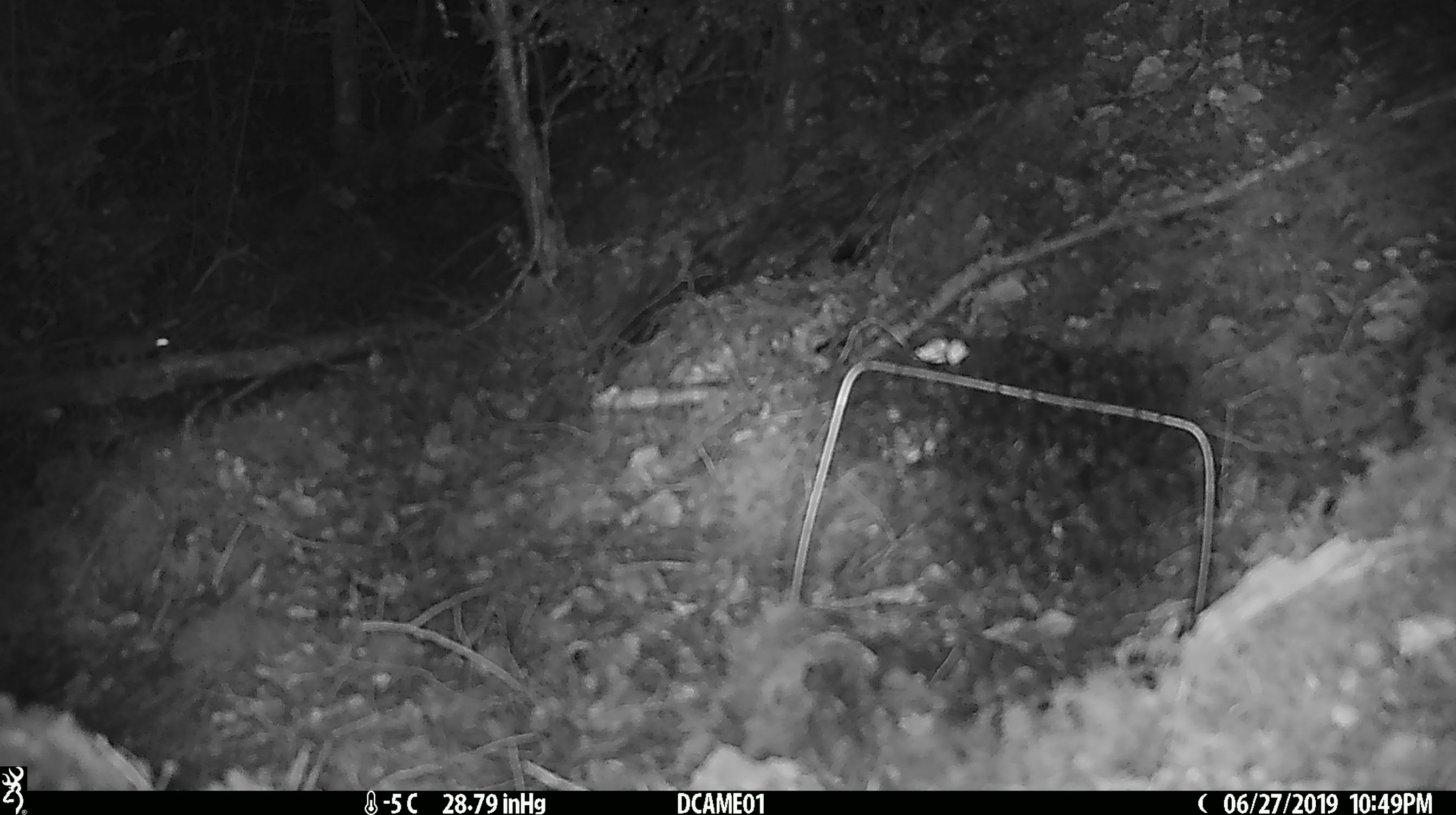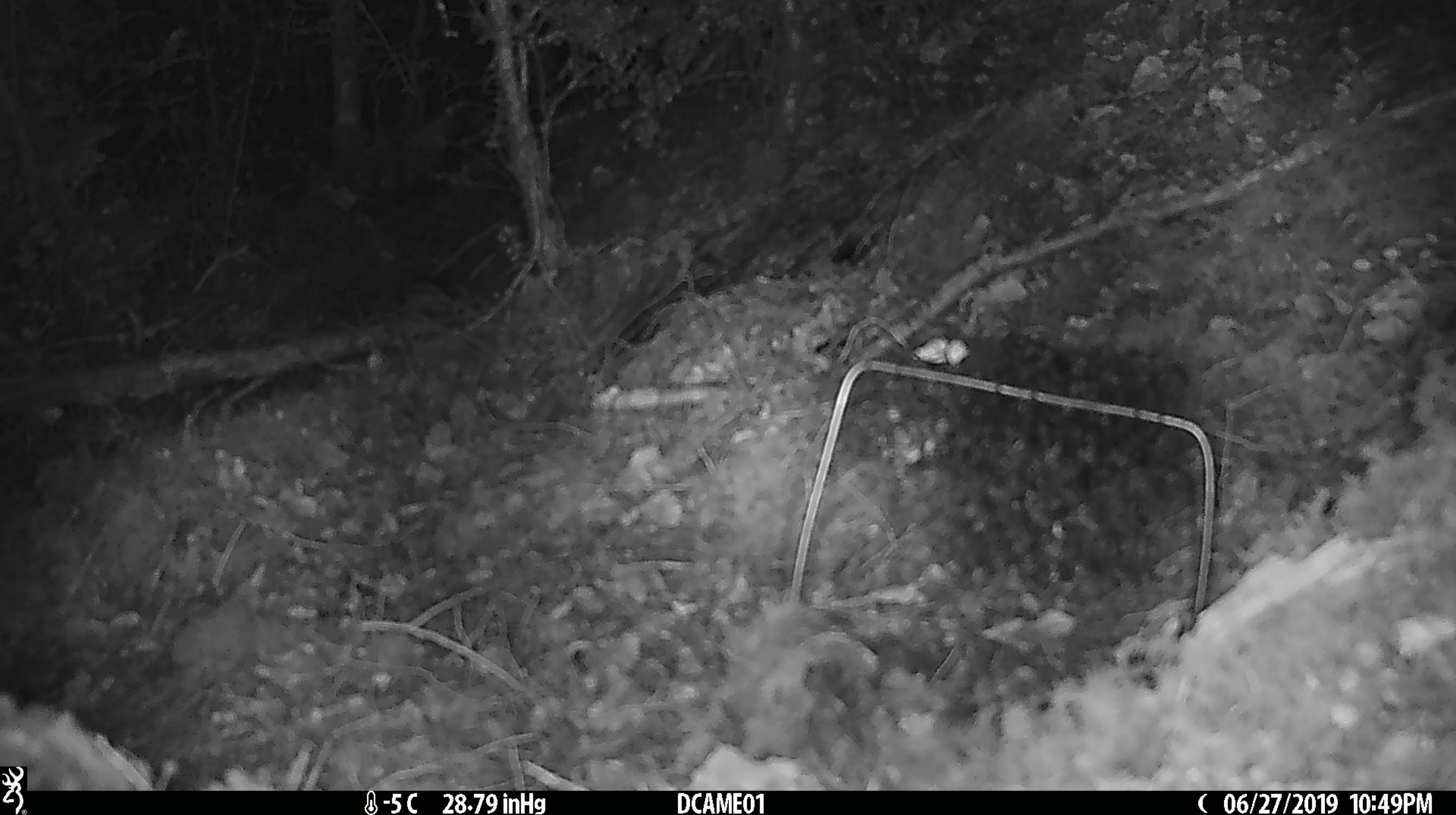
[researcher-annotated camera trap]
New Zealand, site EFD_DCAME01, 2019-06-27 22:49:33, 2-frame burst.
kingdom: Animalia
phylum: Chordata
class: Mammalia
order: Rodentia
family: Muridae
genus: Mus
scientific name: Mus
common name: mouse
Mouse (Mus).